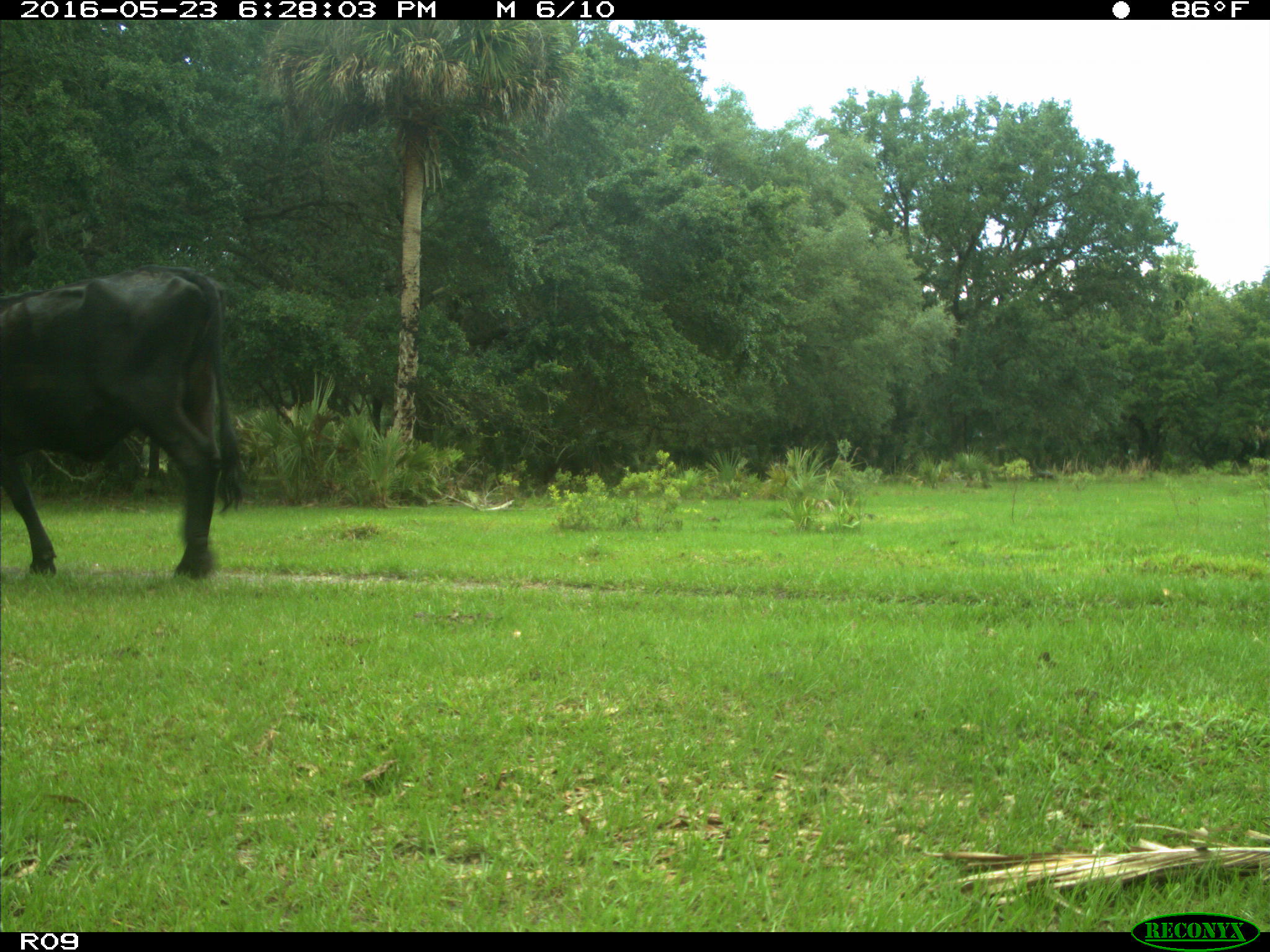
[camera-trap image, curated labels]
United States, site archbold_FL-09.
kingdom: Animalia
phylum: Chordata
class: Mammalia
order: Artiodactyla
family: Bovidae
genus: Bos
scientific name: Bos taurus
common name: domestic cow